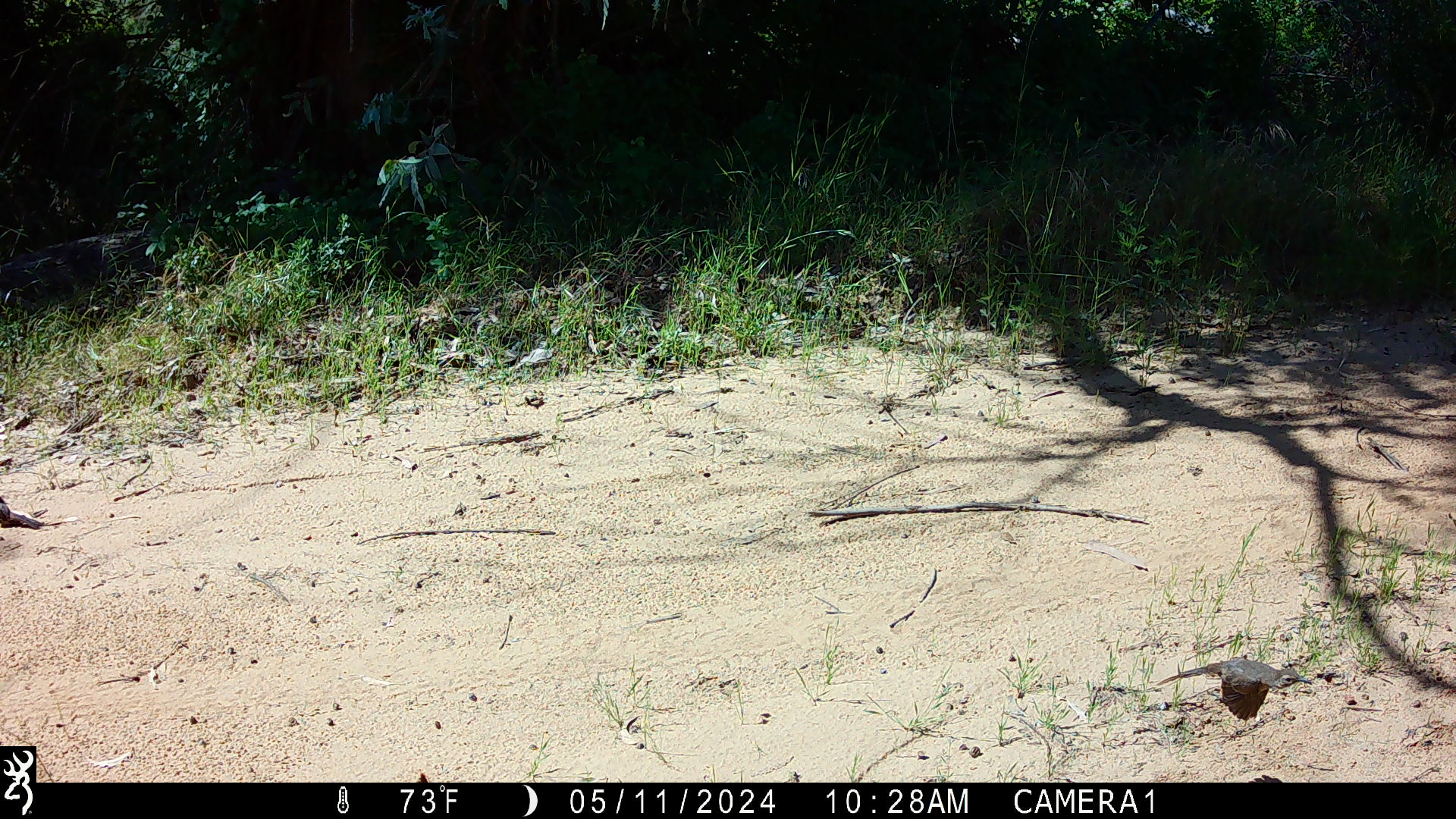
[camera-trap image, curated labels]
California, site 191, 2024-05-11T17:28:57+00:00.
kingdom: Animalia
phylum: Chordata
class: Aves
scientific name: Aves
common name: bird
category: unknown bird